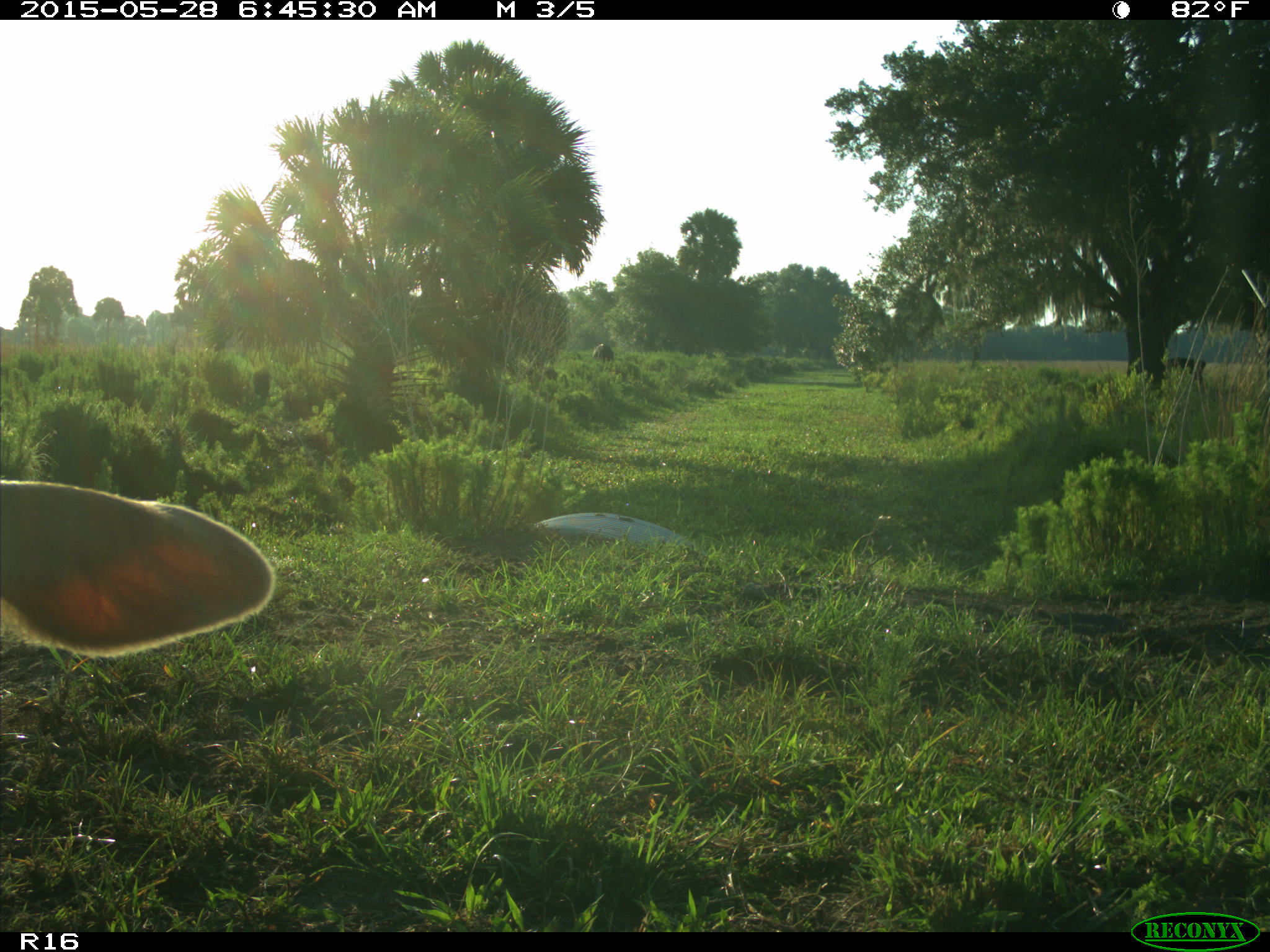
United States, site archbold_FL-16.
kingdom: Animalia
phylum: Chordata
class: Mammalia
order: Artiodactyla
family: Bovidae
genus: Bos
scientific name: Bos taurus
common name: domestic cow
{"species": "Bos taurus (domestic cow)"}